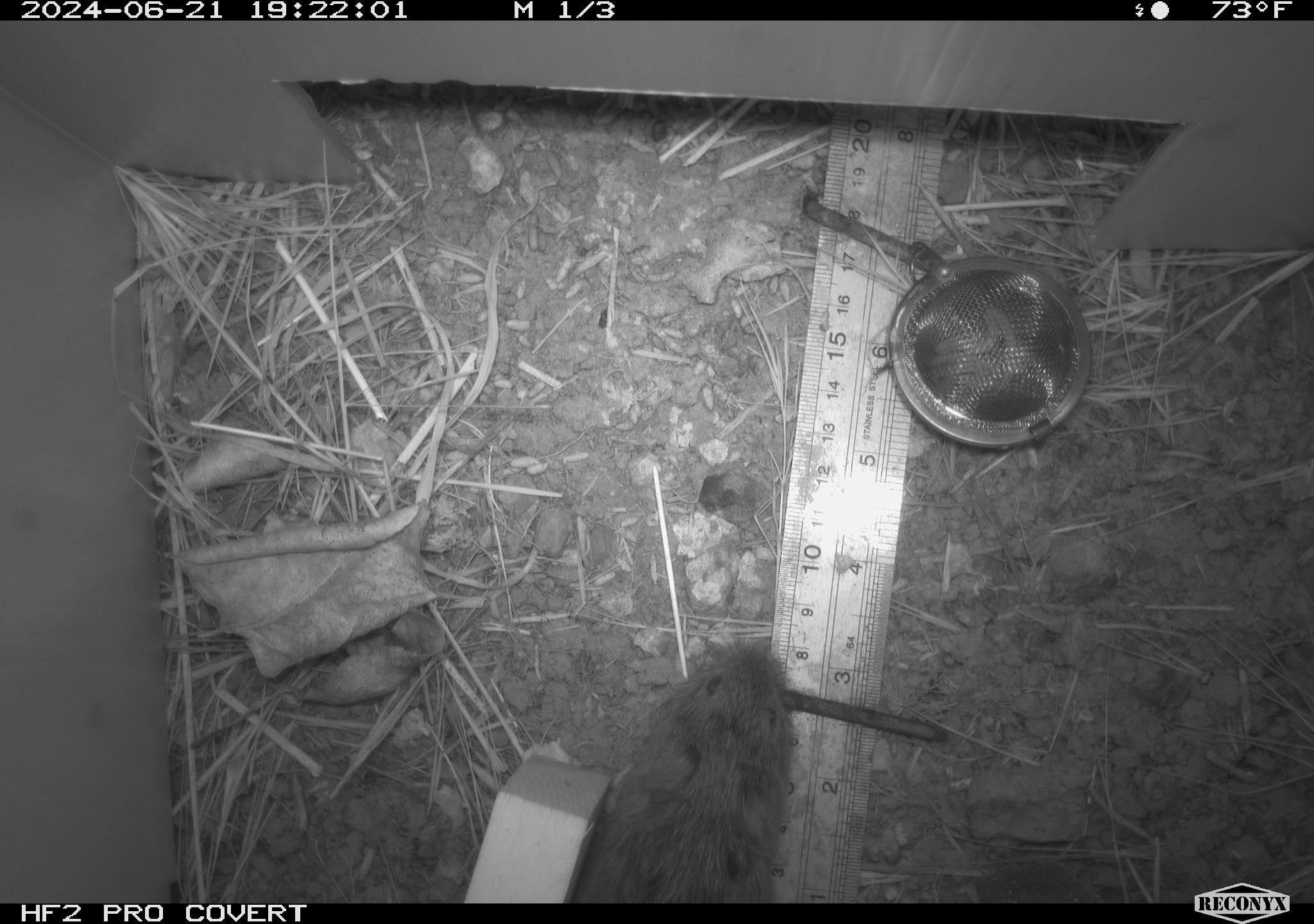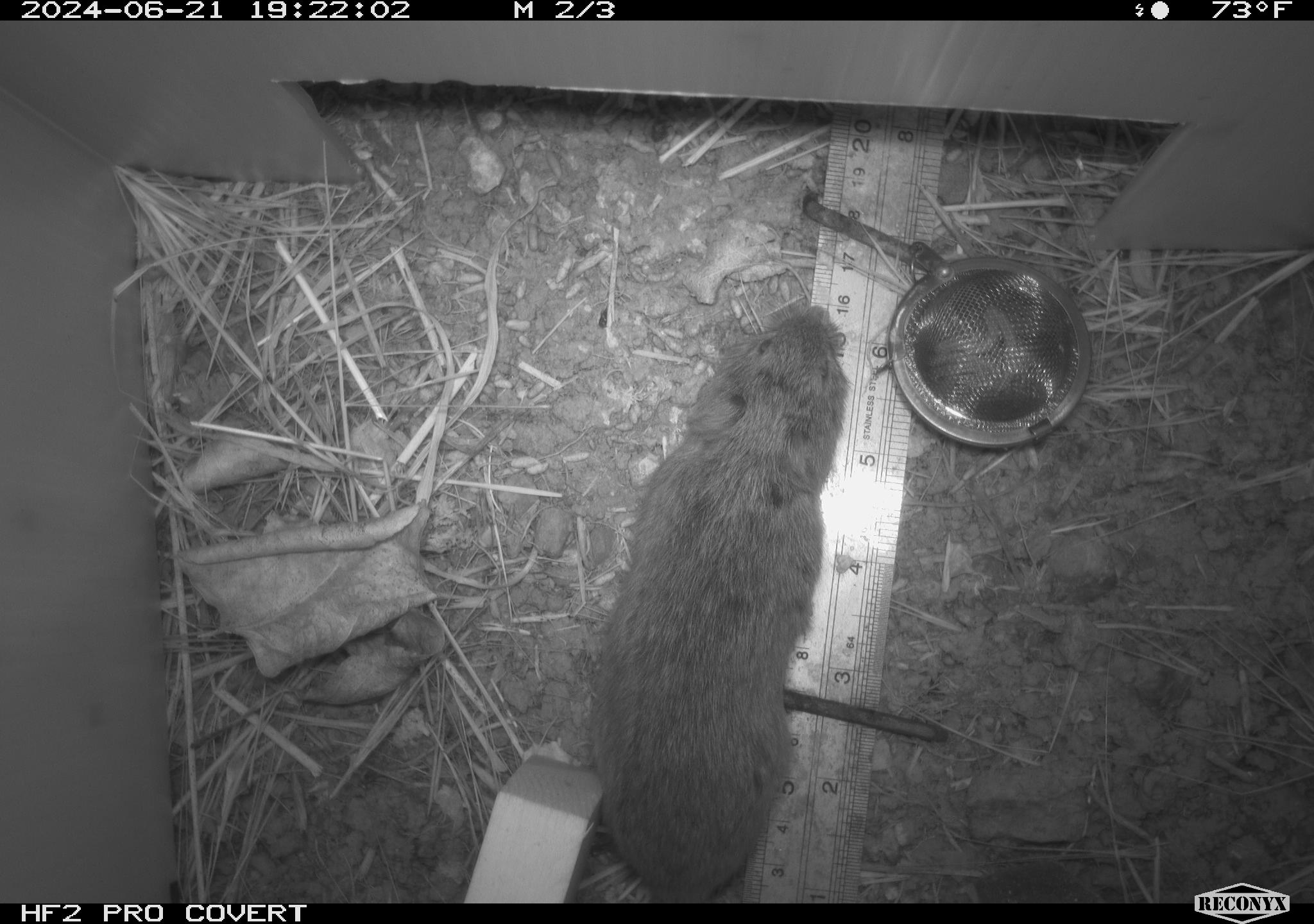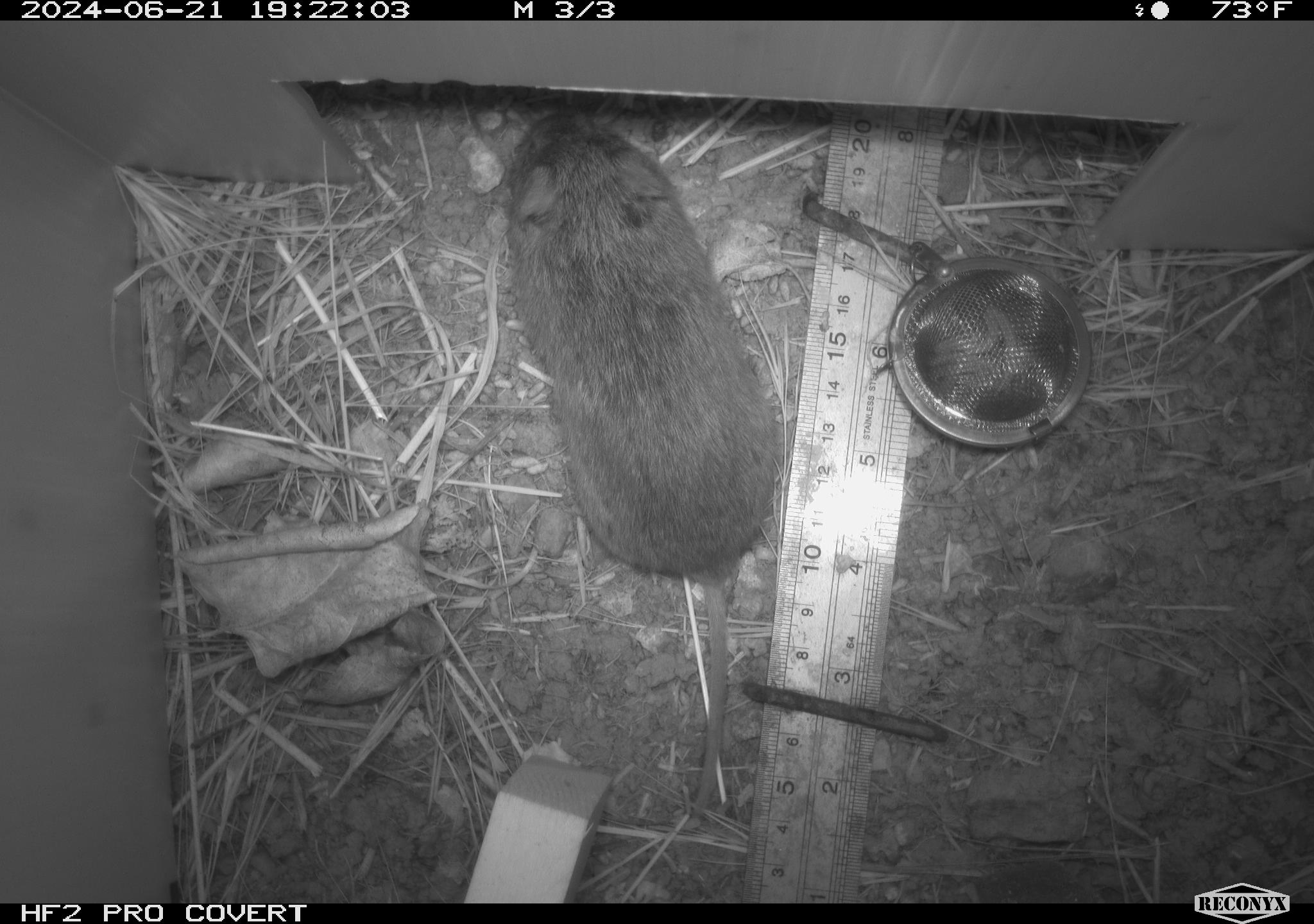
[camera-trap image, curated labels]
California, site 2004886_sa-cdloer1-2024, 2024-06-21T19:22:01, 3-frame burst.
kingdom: Animalia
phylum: Chordata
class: Mammalia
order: Rodentia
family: Cricetidae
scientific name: Arvicolinae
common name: voles, lemmings, and muskrats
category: arvicolinae subfamily